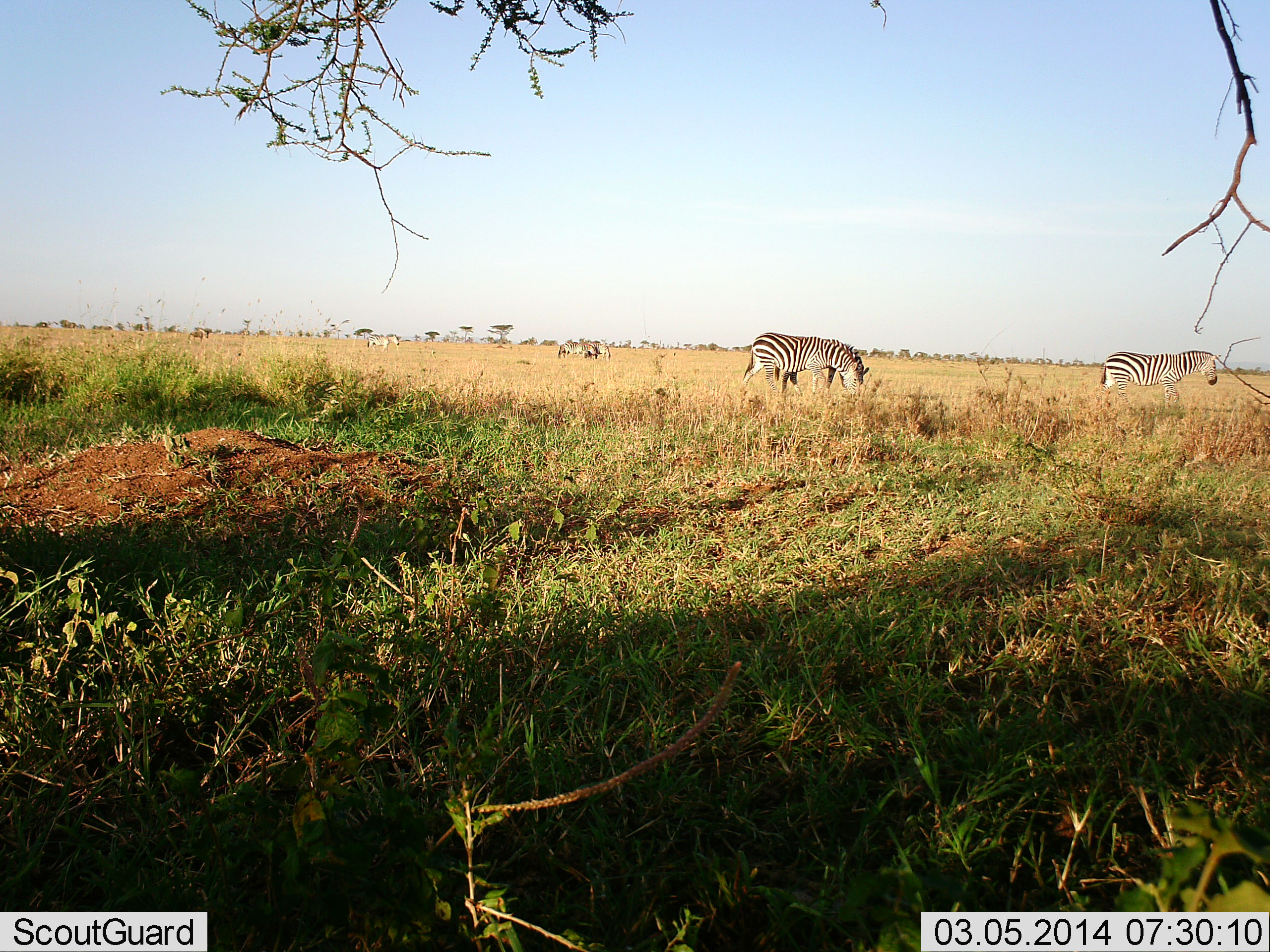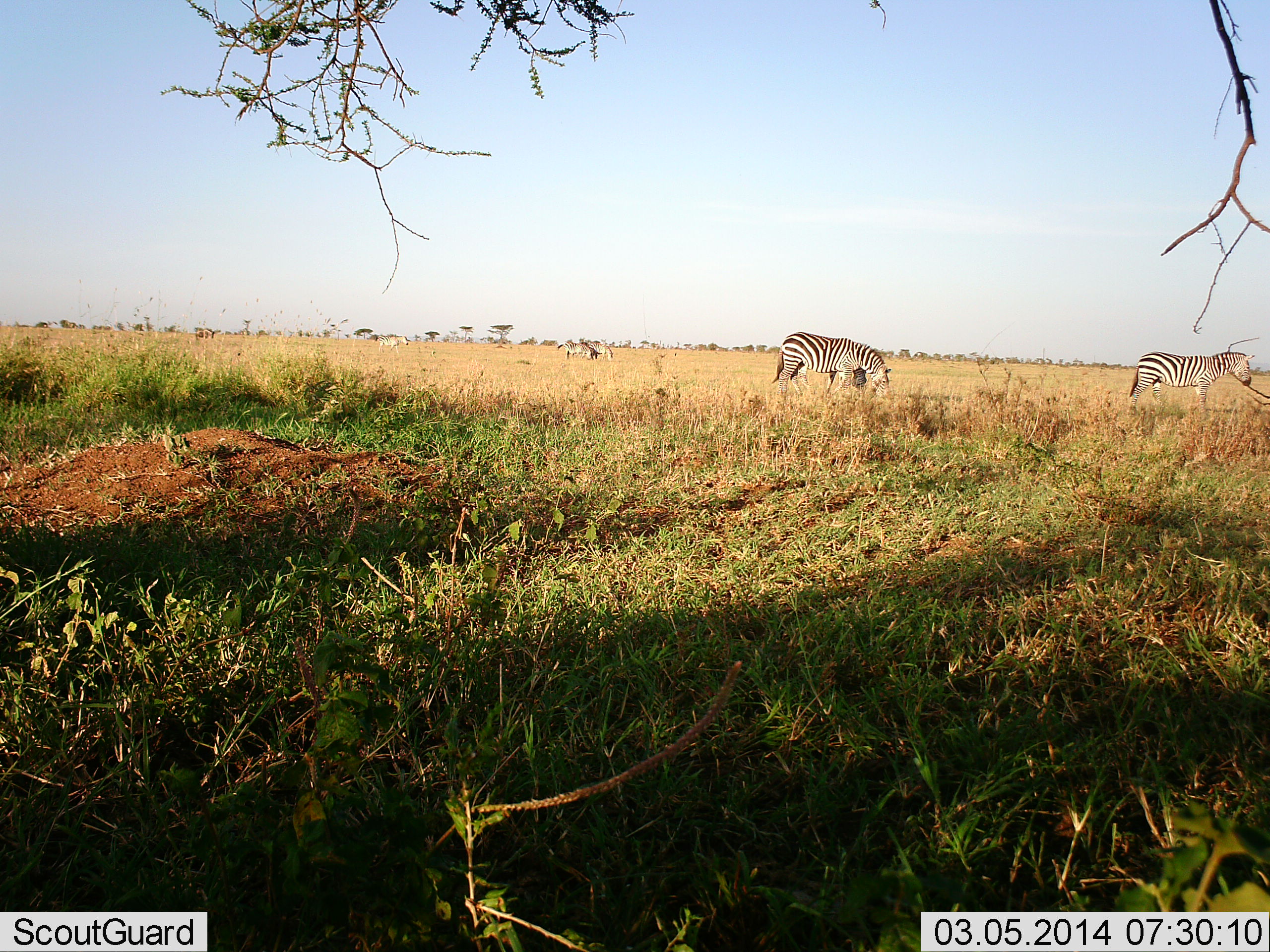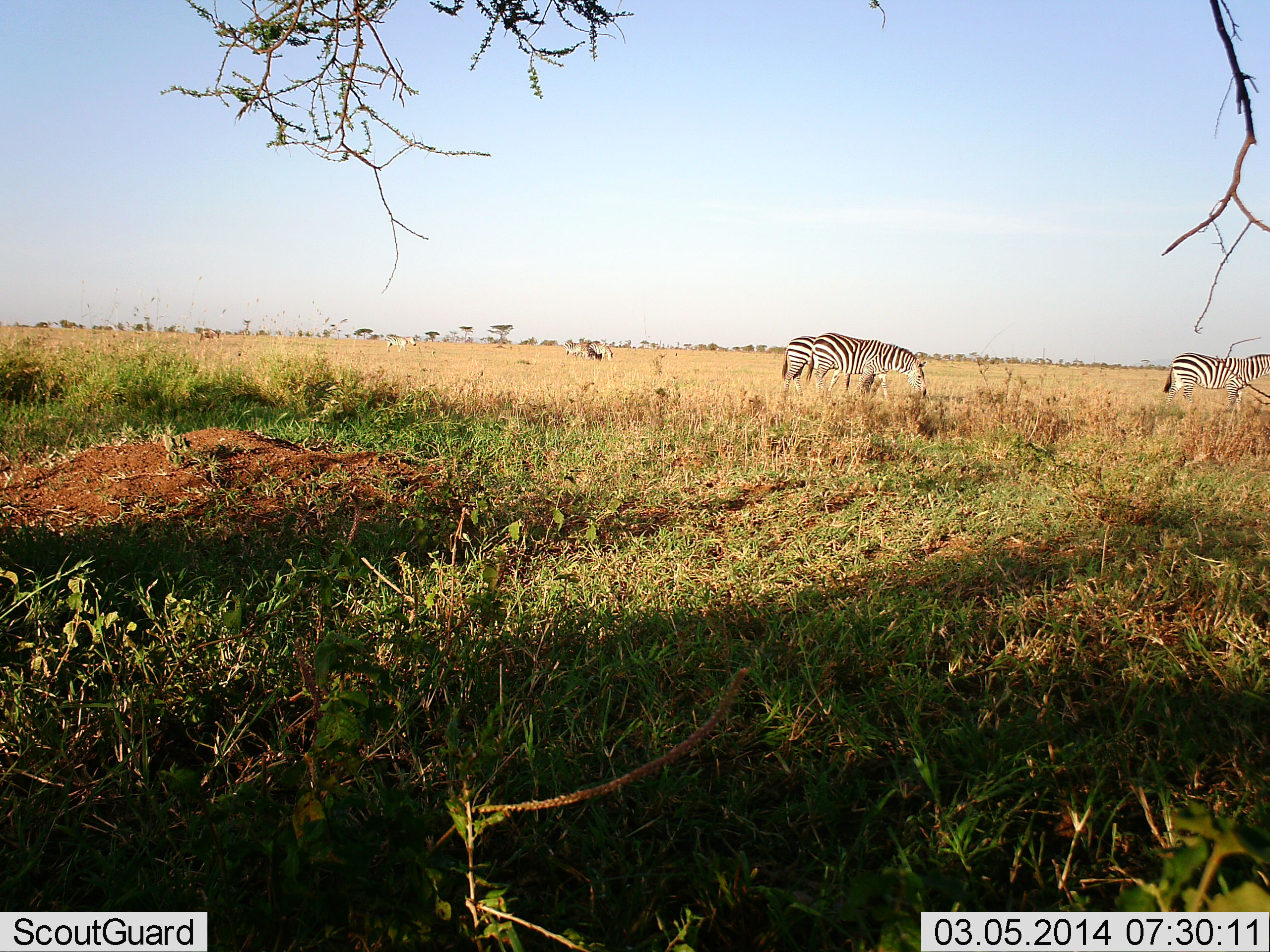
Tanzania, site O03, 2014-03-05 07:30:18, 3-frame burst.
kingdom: Animalia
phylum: Chordata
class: Mammalia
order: Perissodactyla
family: Equidae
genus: Equus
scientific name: Equus quagga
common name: plains zebra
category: zebra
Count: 6.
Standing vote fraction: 17%.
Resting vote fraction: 0%.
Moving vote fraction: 75%.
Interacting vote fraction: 0%.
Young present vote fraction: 0%.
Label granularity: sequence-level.